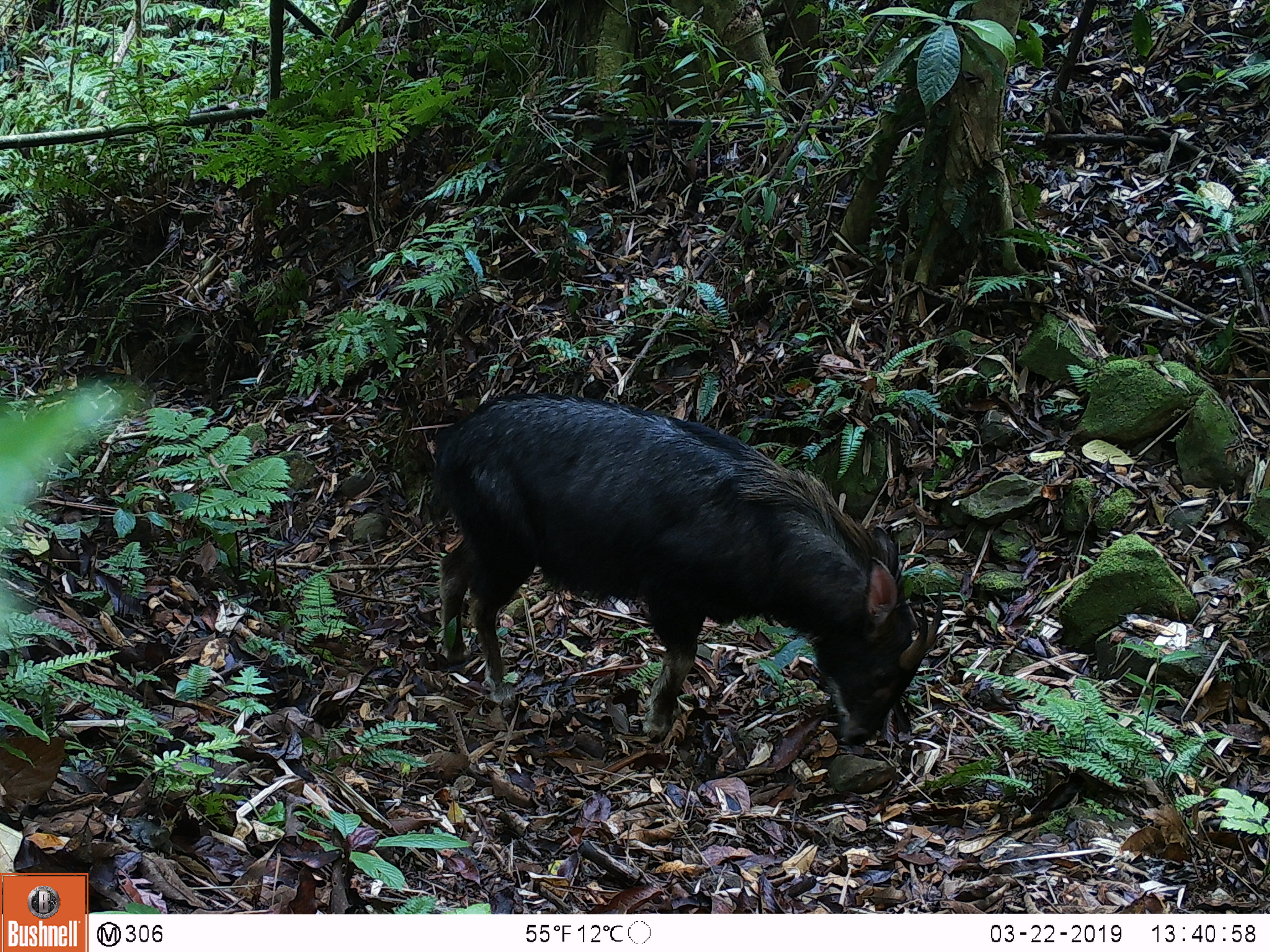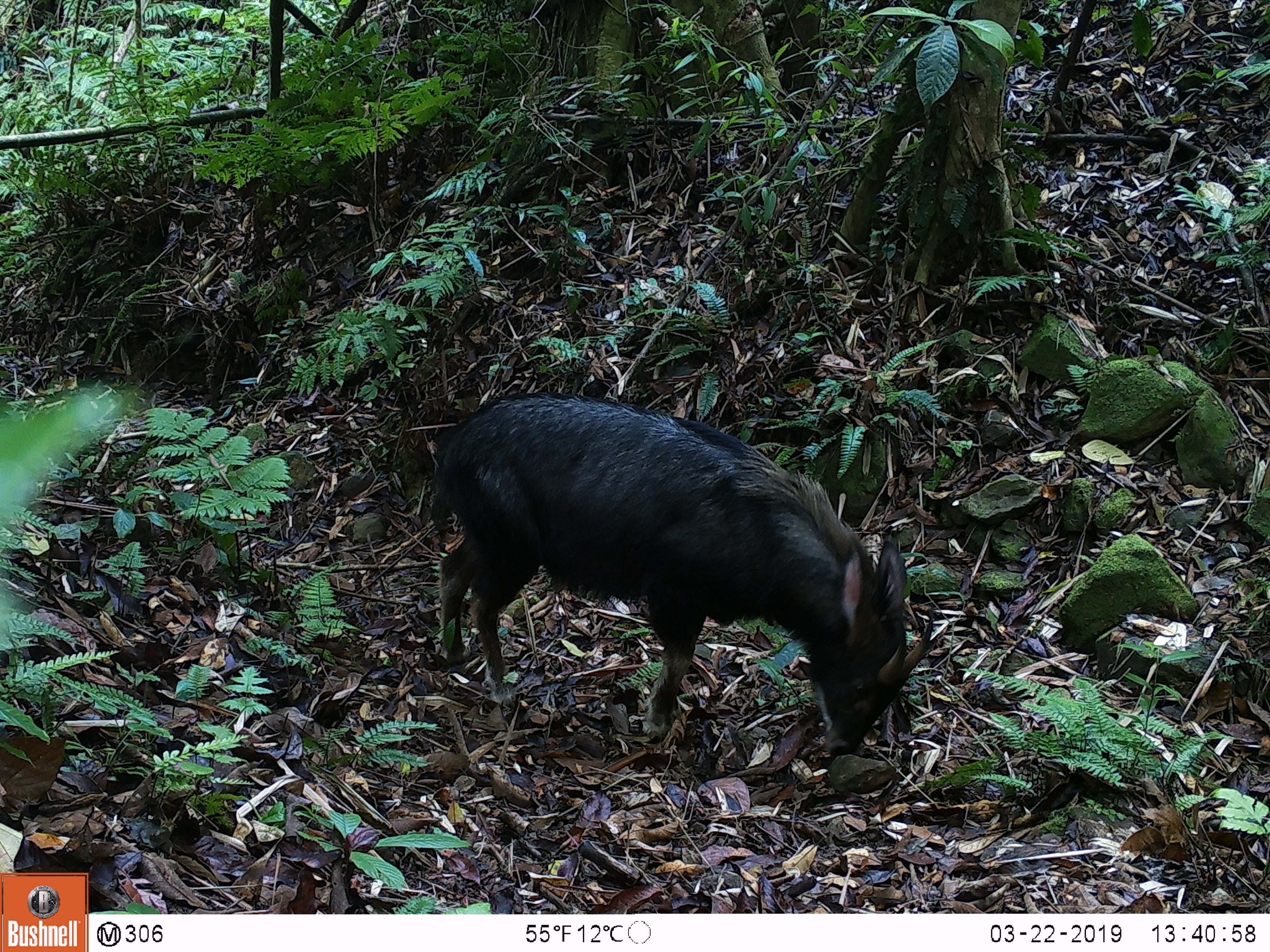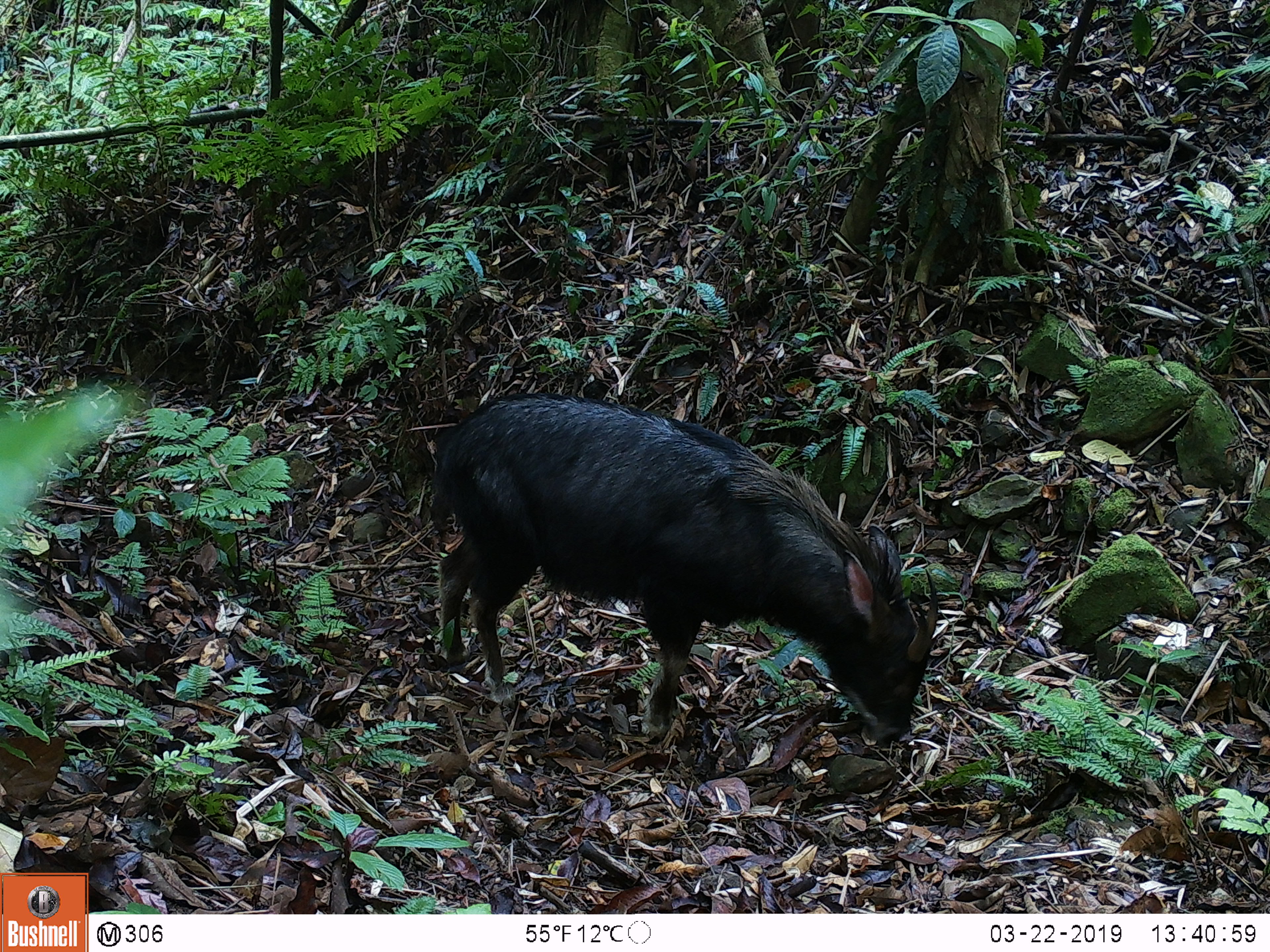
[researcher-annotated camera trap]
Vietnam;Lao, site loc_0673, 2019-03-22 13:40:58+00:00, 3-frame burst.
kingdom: Animalia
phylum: Chordata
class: Mammalia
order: Artiodactyla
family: Bovidae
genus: Capricornis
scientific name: Capricornis sumatraensis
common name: chinese serow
Chinese serow (Capricornis sumatraensis). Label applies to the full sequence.